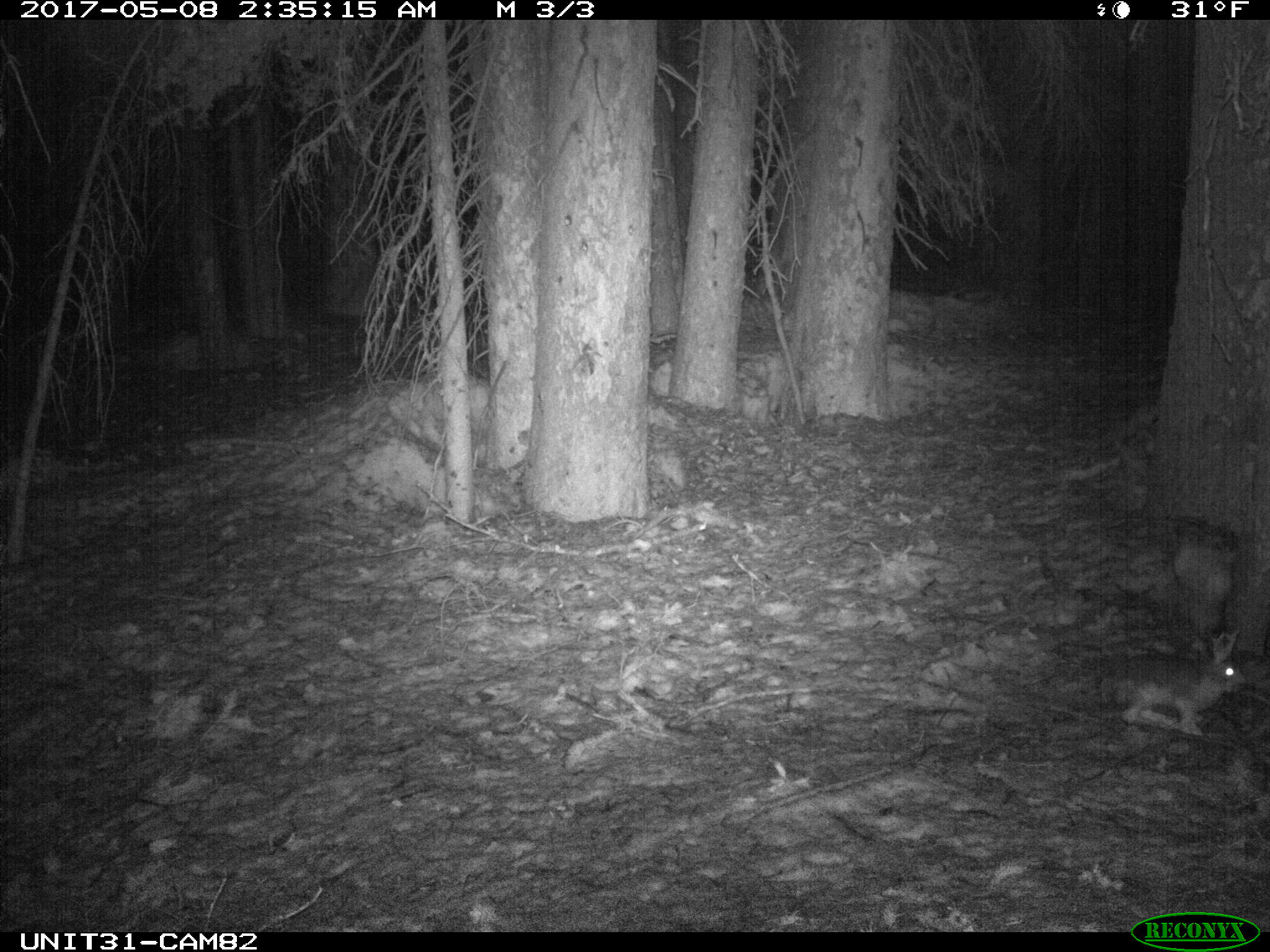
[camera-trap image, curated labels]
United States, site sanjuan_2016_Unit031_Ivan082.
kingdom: Animalia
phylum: Chordata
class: Mammalia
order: Lagomorpha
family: Leporidae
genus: Lepus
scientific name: Lepus americanus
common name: snowshoe hare